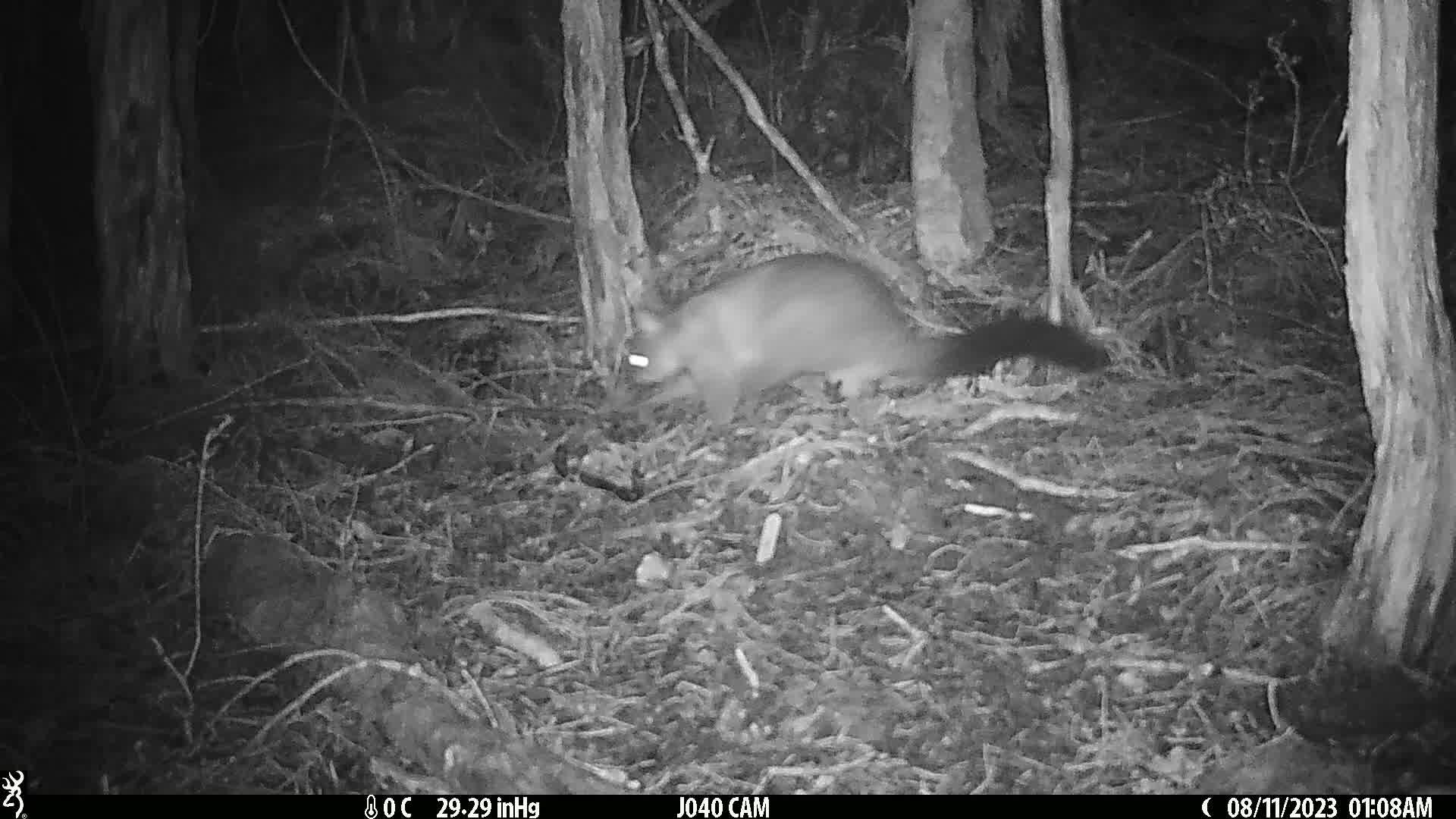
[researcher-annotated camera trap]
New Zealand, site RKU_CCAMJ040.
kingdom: Animalia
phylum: Chordata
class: Mammalia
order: Diprotodontia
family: Phalangeridae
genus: Trichosurus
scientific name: Trichosurus vulpecula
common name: common brushtail possum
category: possum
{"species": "possum (common brushtail possum) (Trichosurus vulpecula)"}